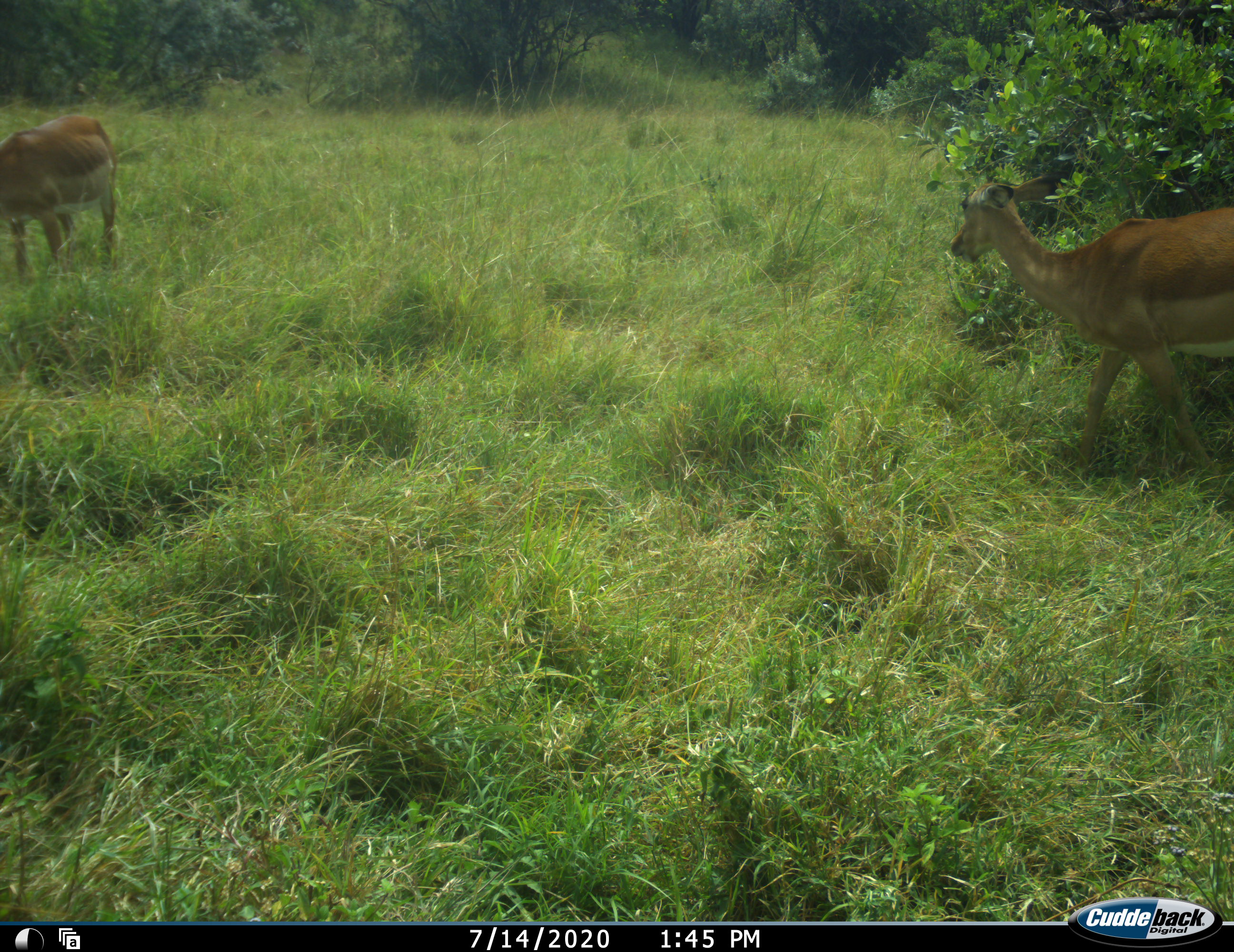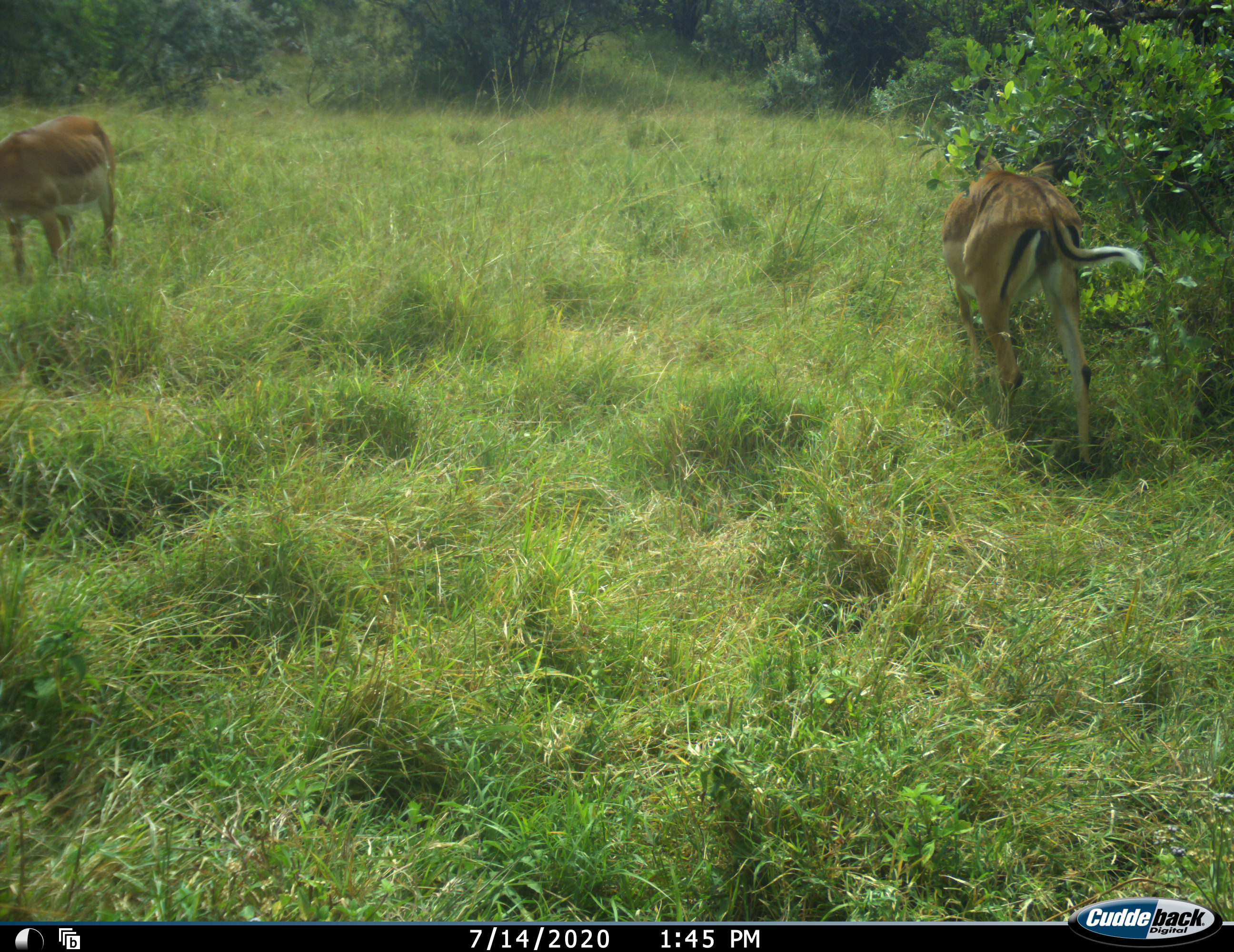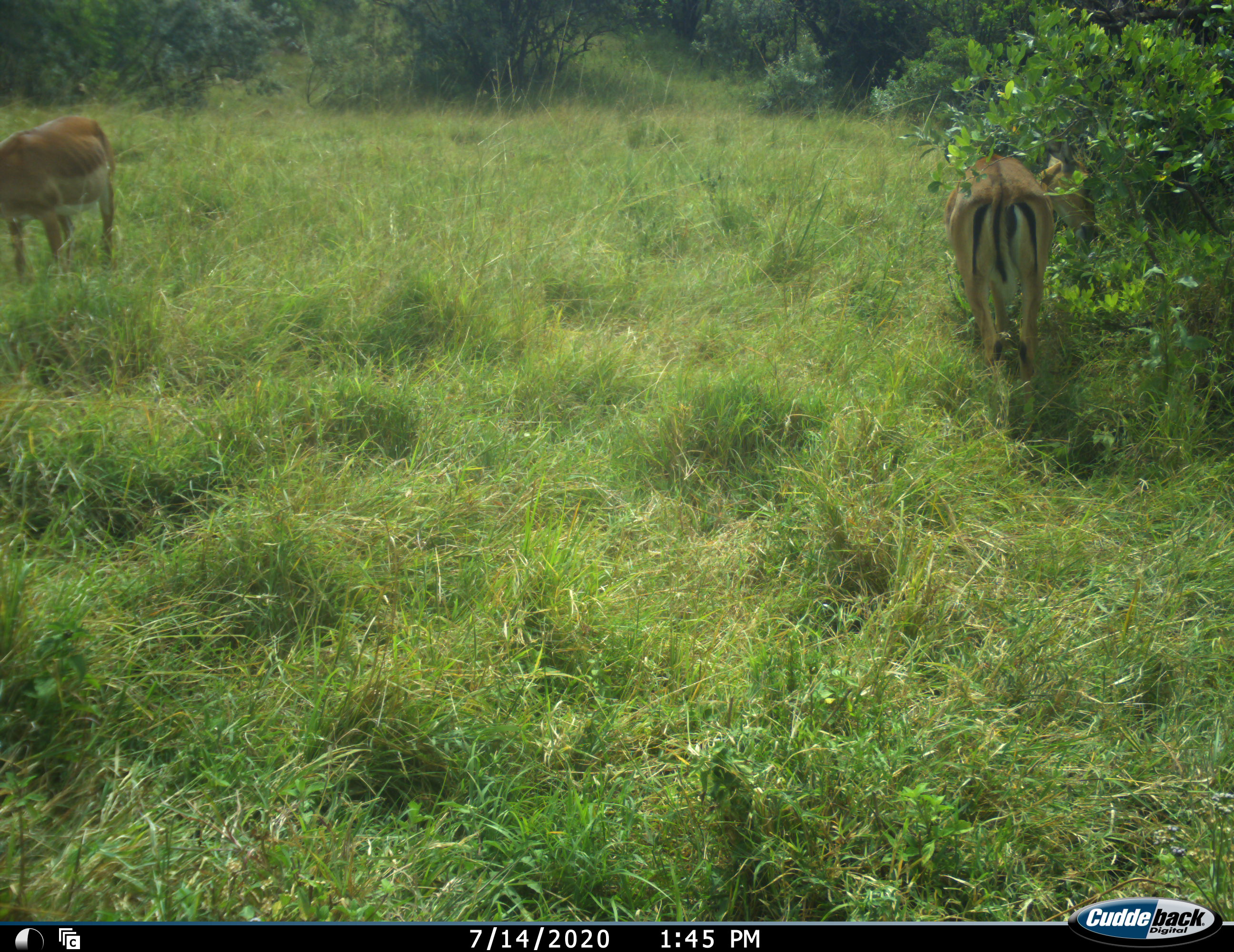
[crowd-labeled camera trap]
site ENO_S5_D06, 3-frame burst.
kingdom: Animalia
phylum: Chordata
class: Mammalia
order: Artiodactyla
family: Bovidae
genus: Aepyceros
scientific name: Aepyceros melampus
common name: impala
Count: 2.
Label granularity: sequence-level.